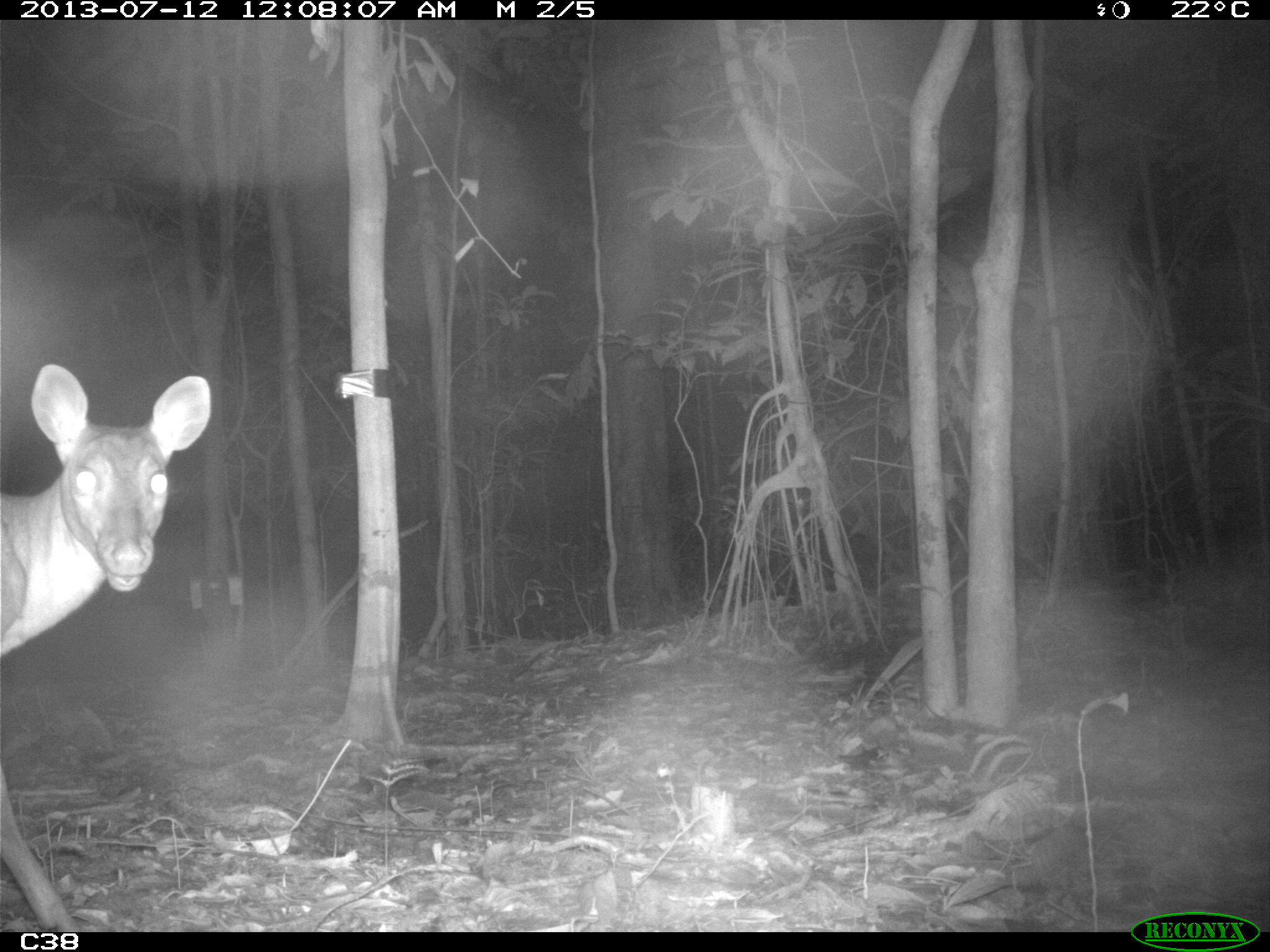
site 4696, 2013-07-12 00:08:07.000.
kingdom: Animalia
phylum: Chordata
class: Mammalia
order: Artiodactyla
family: Cervidae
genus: Mazama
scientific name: Mazama americana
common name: red brocket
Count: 1.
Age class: adult.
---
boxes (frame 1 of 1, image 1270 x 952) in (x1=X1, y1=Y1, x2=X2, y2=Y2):
mazama americana: (x1=1, y1=363, x2=216, y2=926)